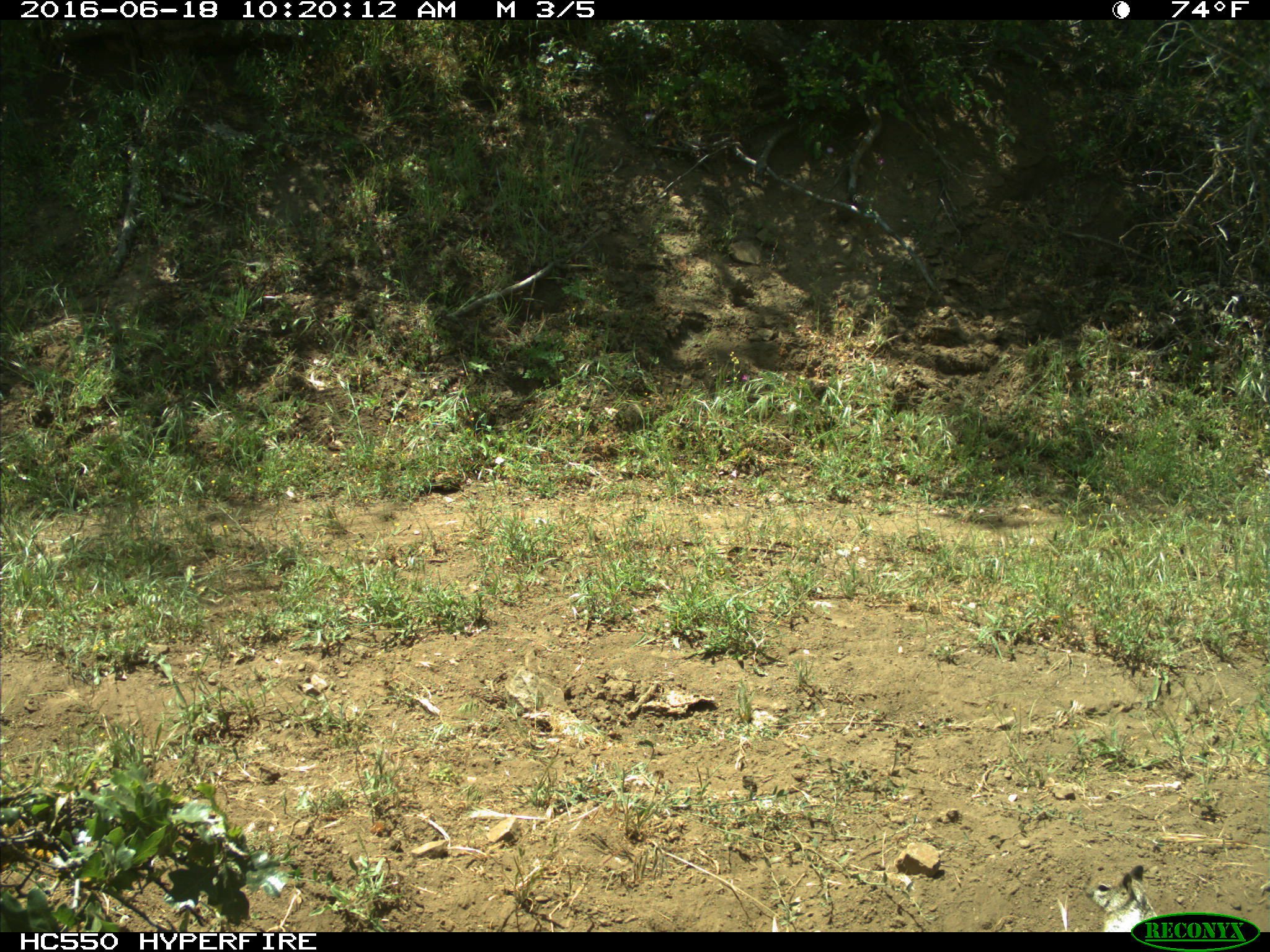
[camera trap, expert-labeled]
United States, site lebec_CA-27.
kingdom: Animalia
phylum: Chordata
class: Mammalia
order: Rodentia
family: Sciuridae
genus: Otospermophilus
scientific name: Otospermophilus beecheyi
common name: california ground squirrel